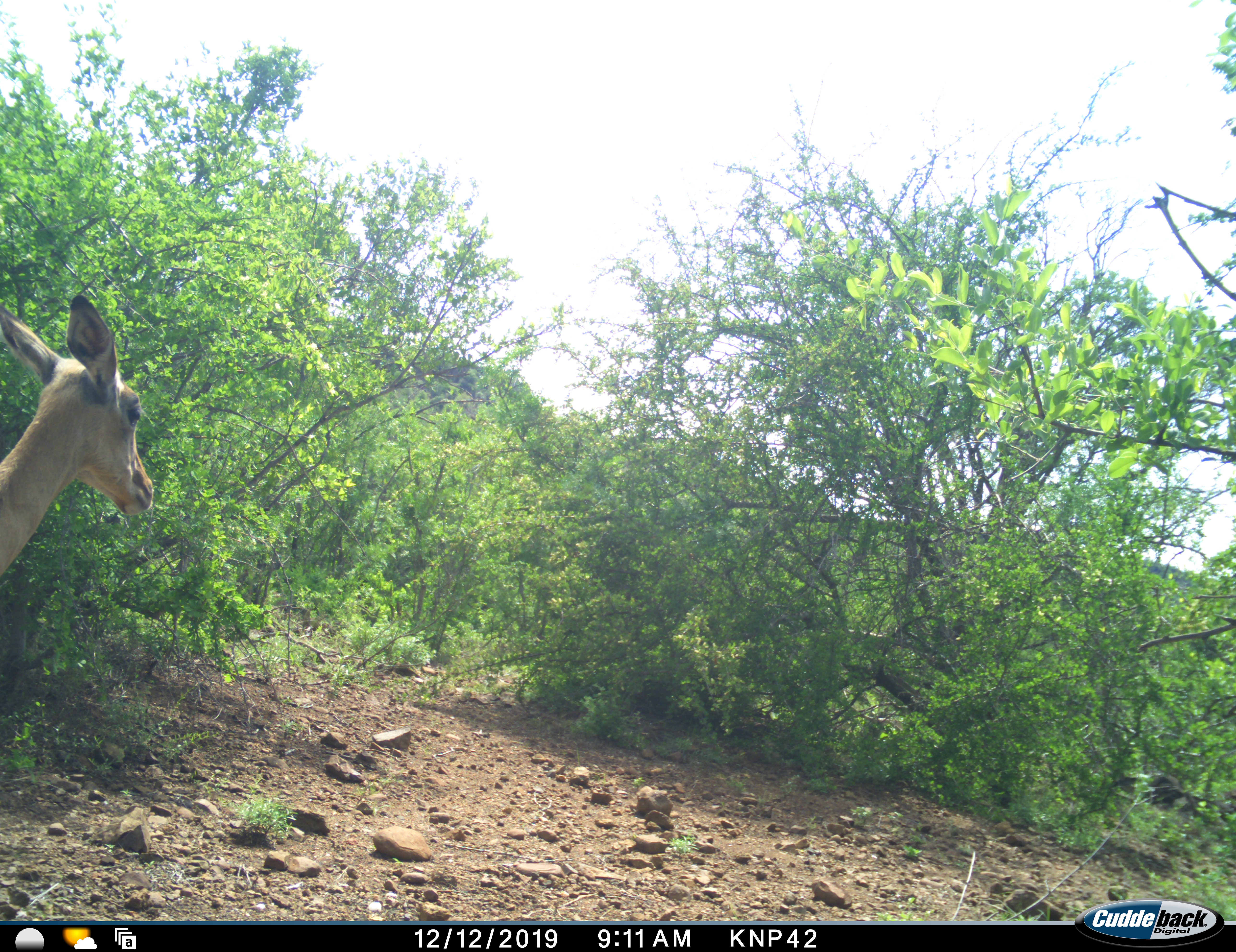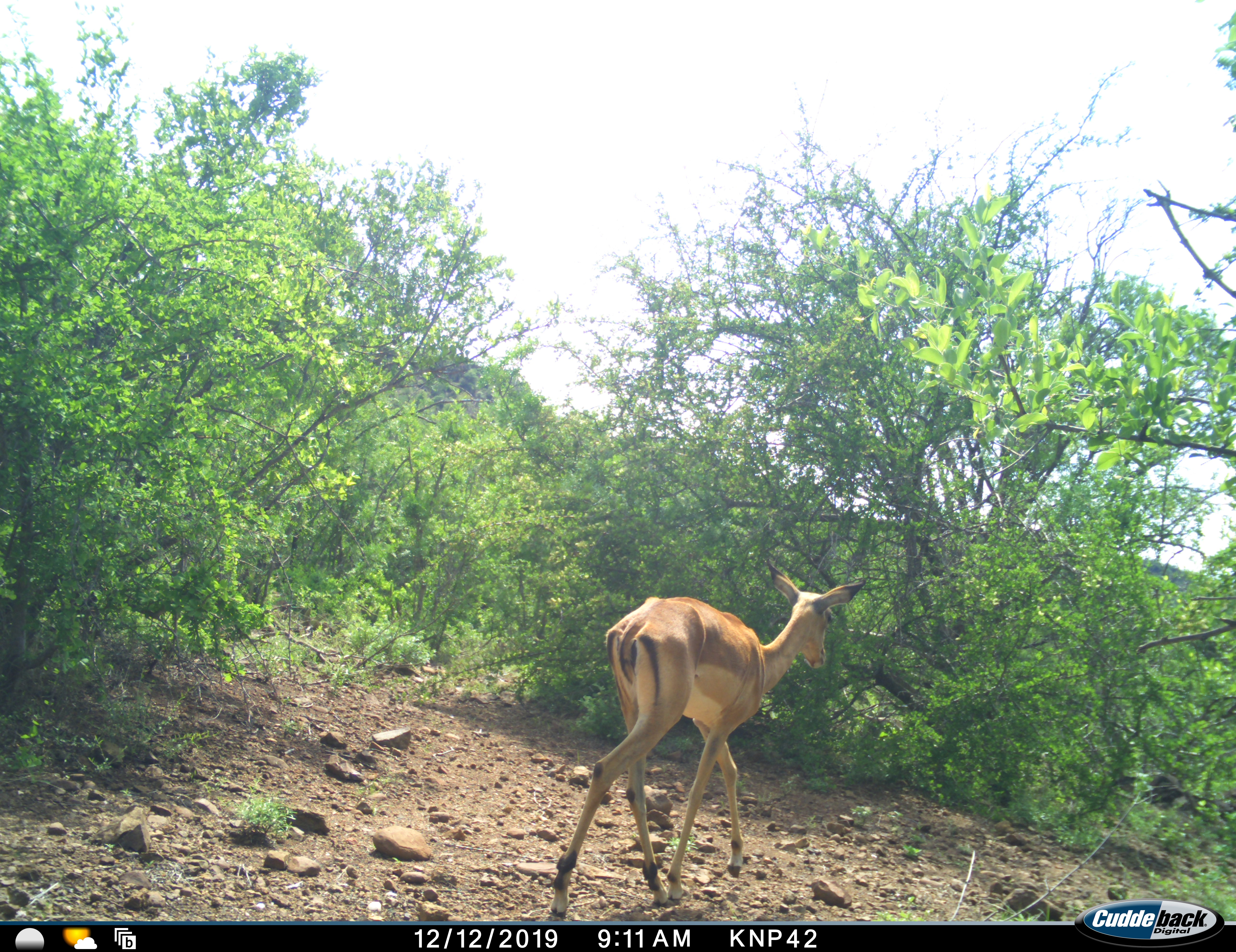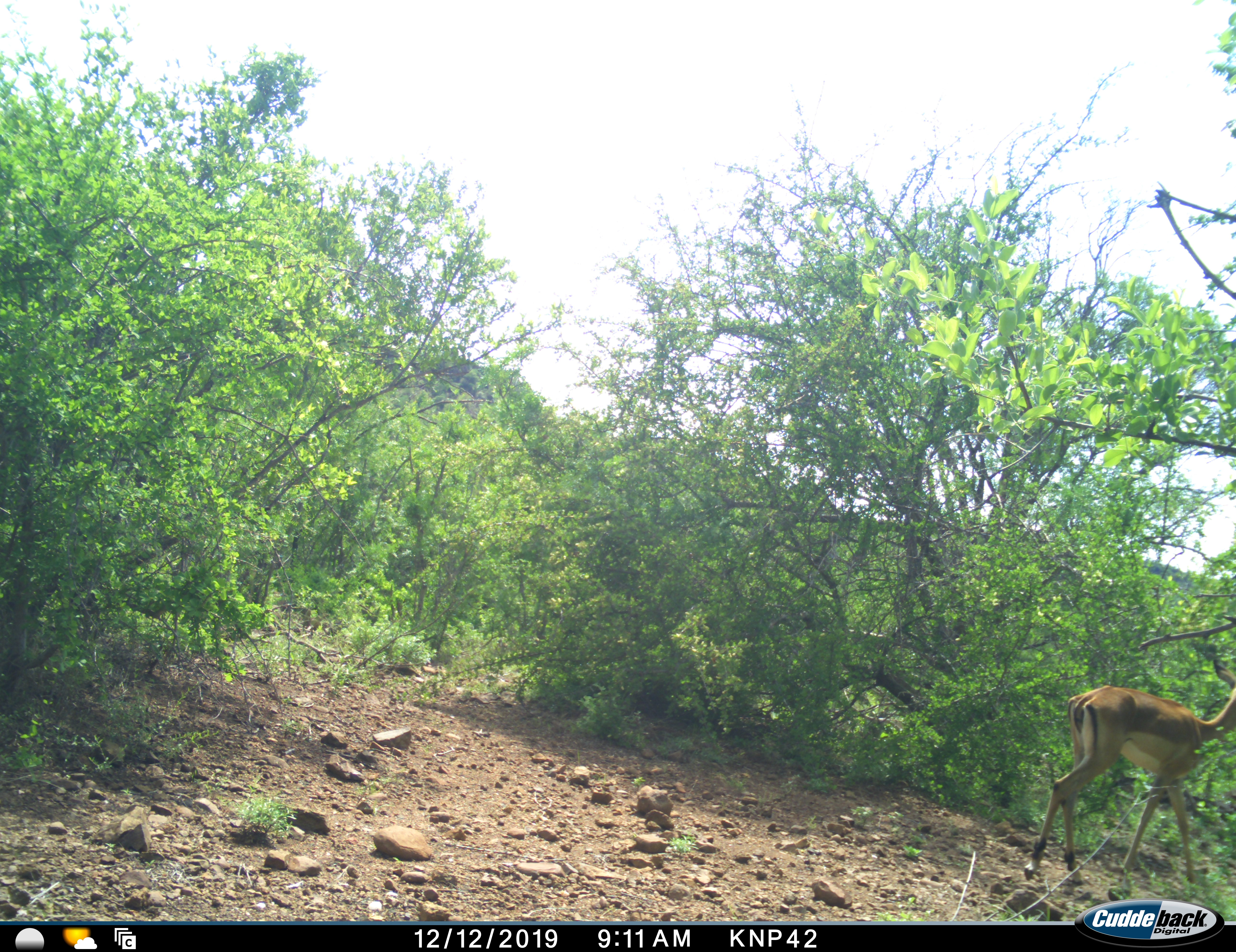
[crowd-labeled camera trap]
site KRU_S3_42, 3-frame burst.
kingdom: Animalia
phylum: Chordata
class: Mammalia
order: Artiodactyla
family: Bovidae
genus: Aepyceros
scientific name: Aepyceros melampus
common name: impala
Impala (Aepyceros melampus), count 1. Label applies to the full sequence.